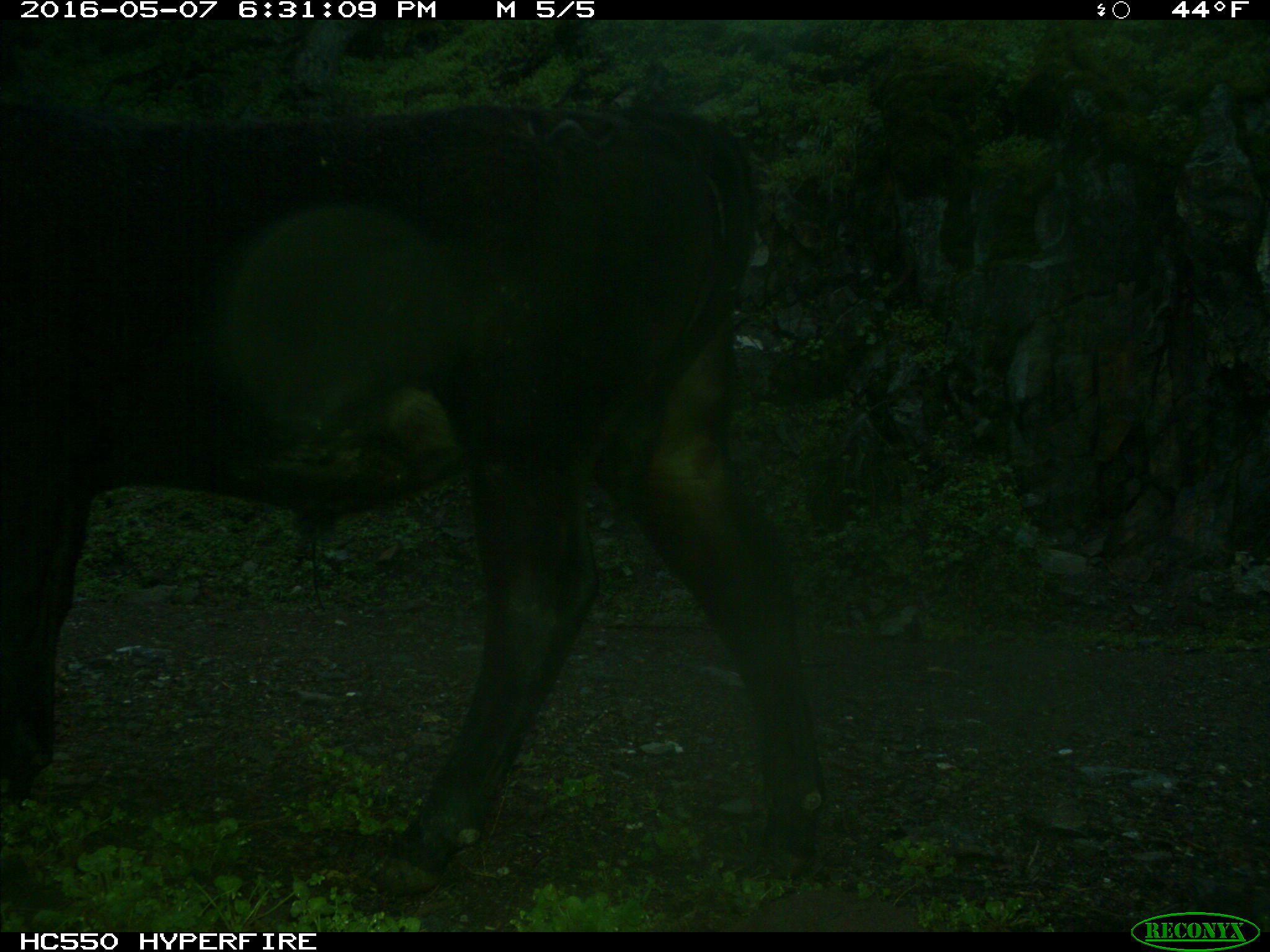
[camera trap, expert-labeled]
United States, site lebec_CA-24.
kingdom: Animalia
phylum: Chordata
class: Mammalia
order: Artiodactyla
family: Bovidae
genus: Bos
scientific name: Bos taurus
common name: domestic cow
Bos taurus (domestic cow).